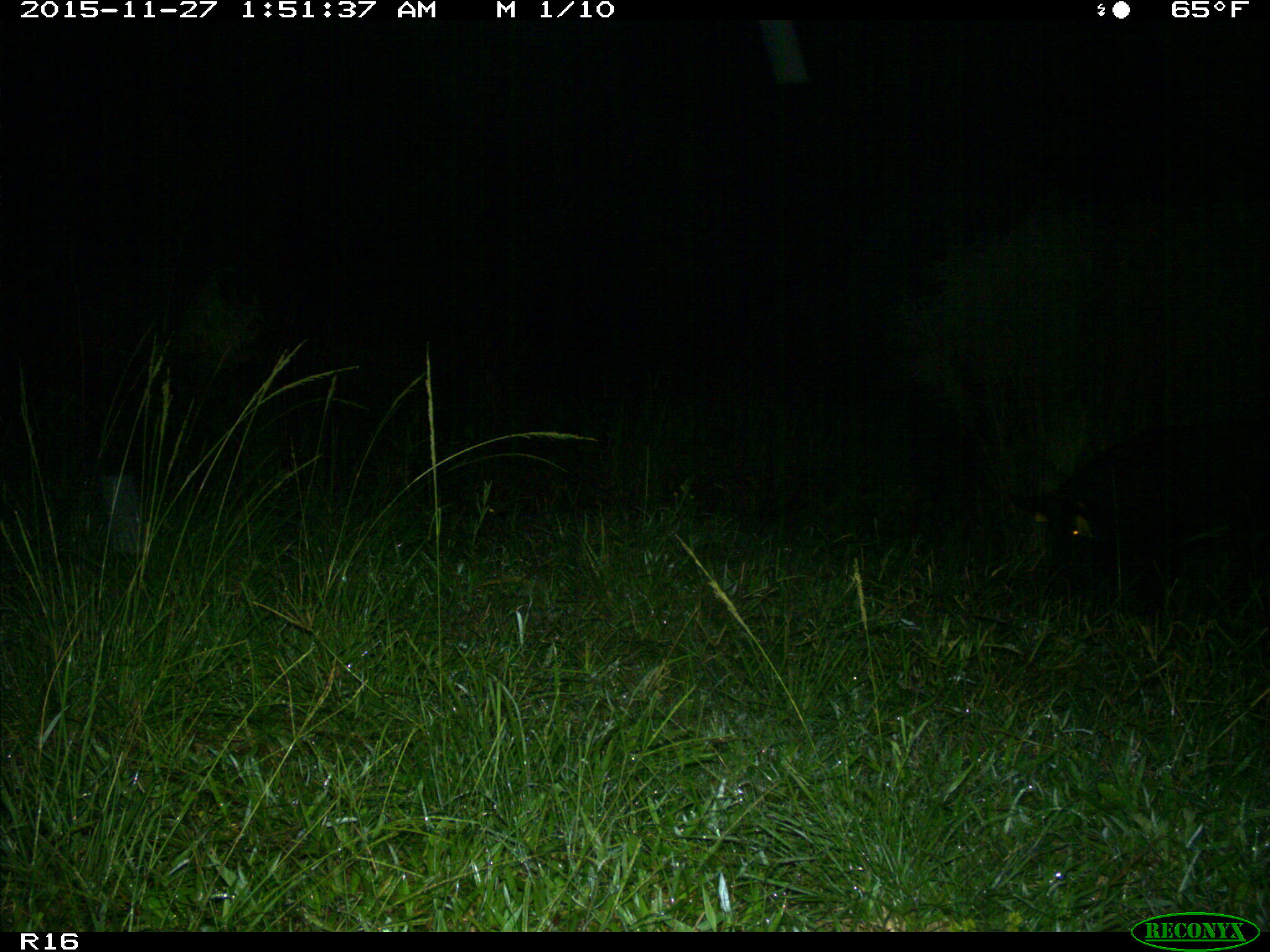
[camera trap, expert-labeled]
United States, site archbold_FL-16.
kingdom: Animalia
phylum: Chordata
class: Mammalia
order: Artiodactyla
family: Suidae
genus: Sus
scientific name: Sus scrofa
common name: wild boar